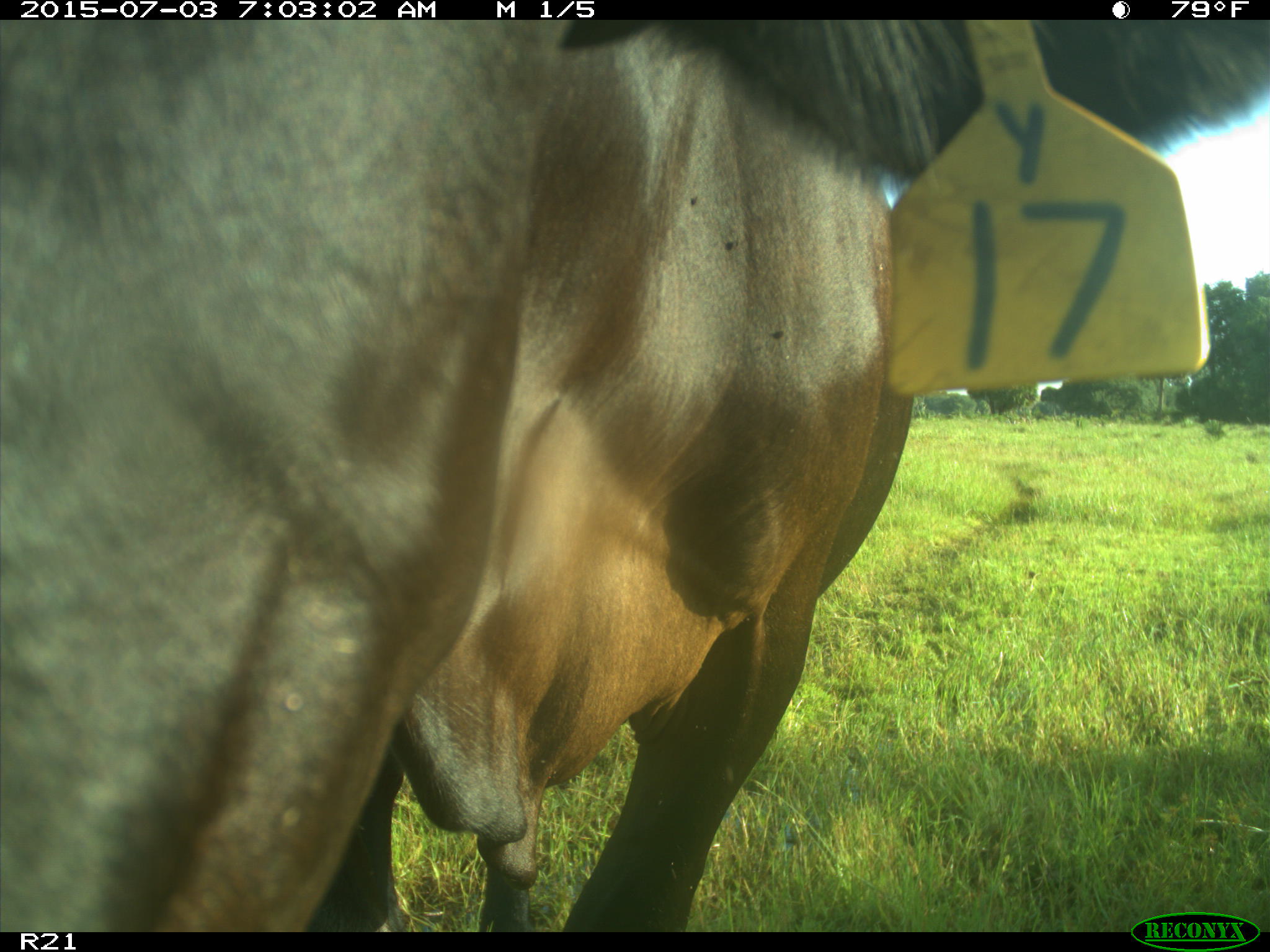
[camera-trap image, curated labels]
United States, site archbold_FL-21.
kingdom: Animalia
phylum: Chordata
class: Mammalia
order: Artiodactyla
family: Bovidae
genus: Bos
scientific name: Bos taurus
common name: domestic cow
Bos taurus (domestic cow).